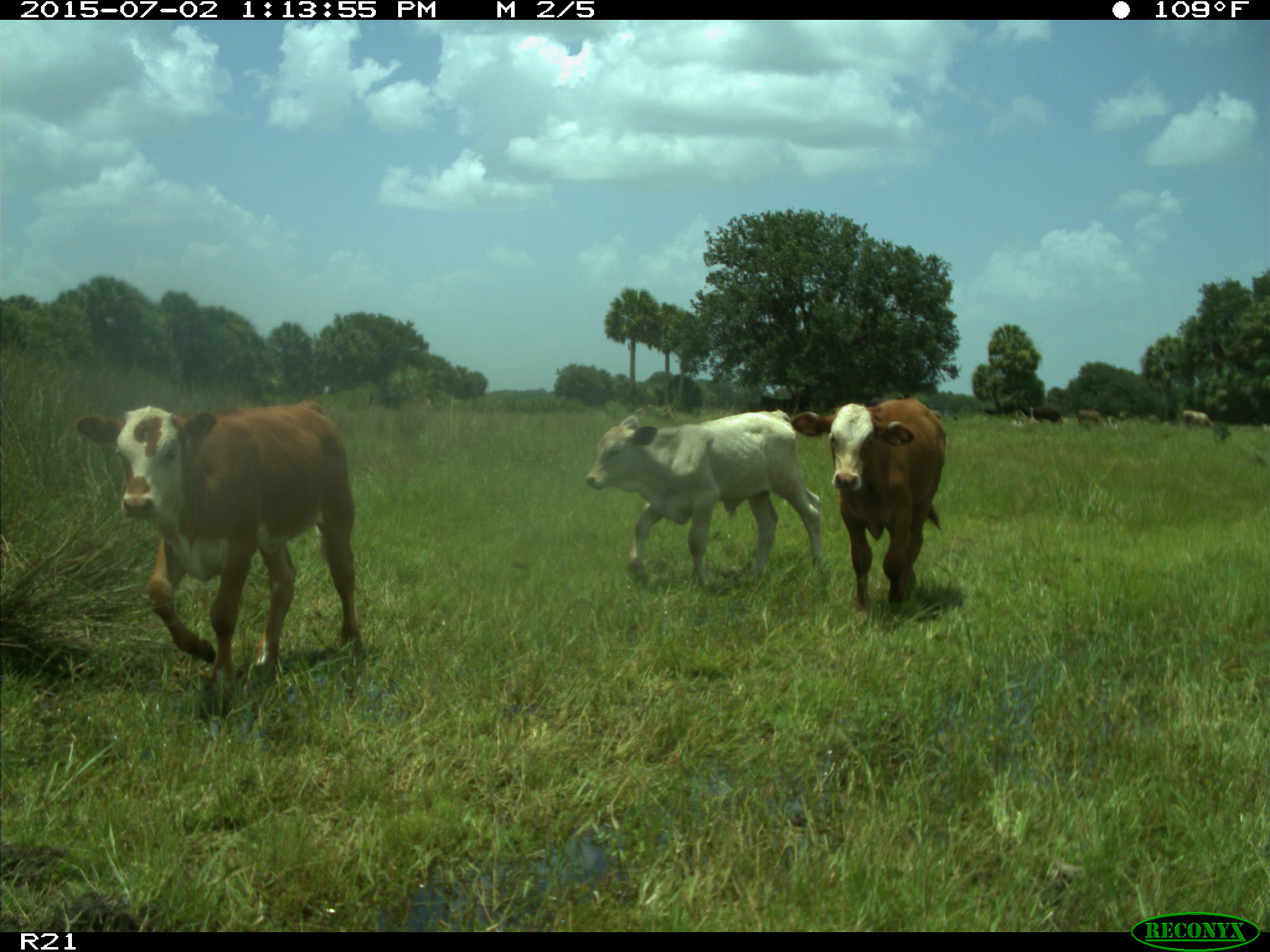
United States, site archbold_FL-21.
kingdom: Animalia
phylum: Chordata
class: Mammalia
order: Artiodactyla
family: Bovidae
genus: Bos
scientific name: Bos taurus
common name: domestic cow